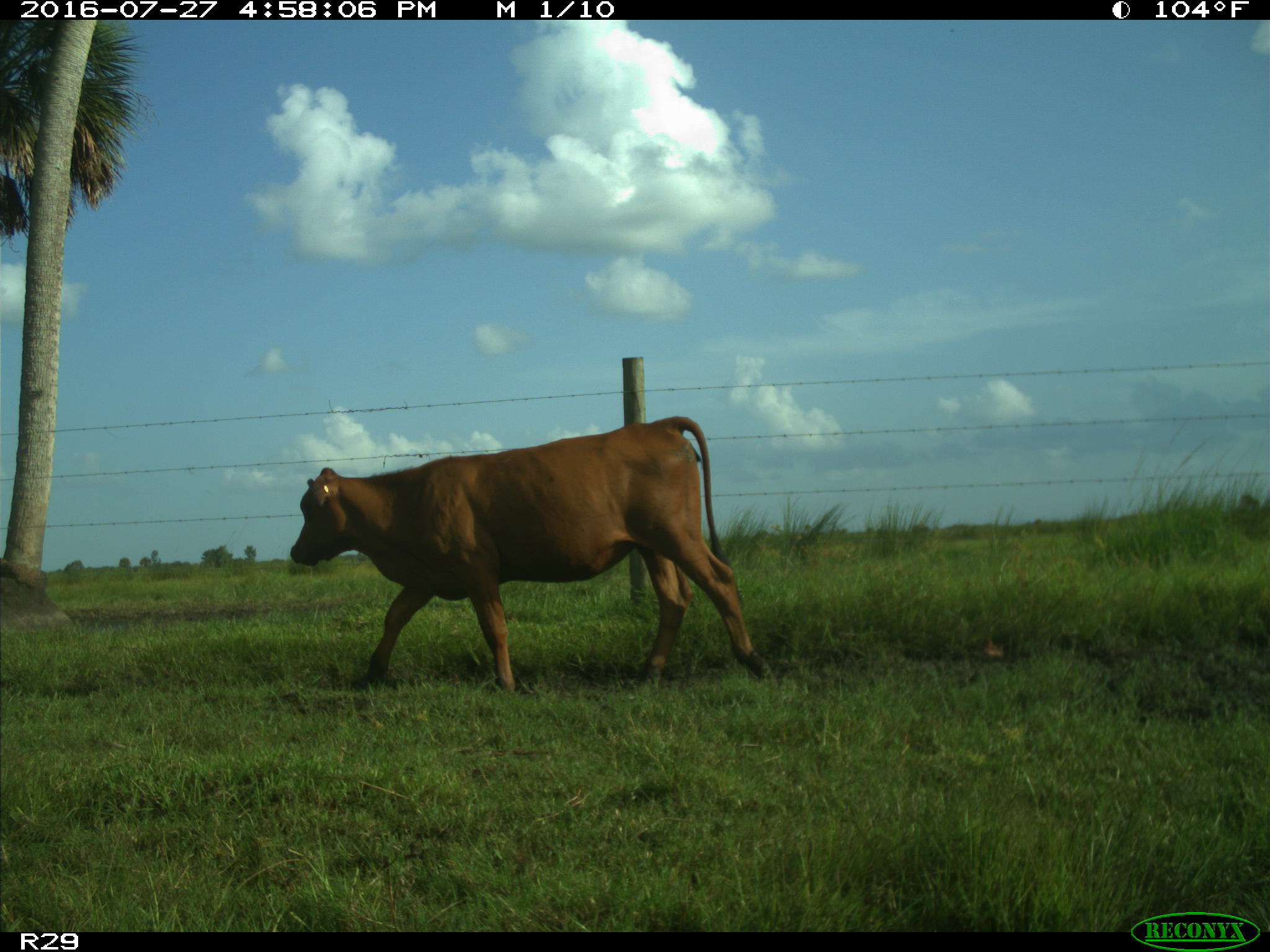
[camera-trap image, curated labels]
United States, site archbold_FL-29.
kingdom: Animalia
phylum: Chordata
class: Mammalia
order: Artiodactyla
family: Bovidae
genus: Bos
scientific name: Bos taurus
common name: domestic cow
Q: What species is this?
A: Bos taurus (domestic cow).